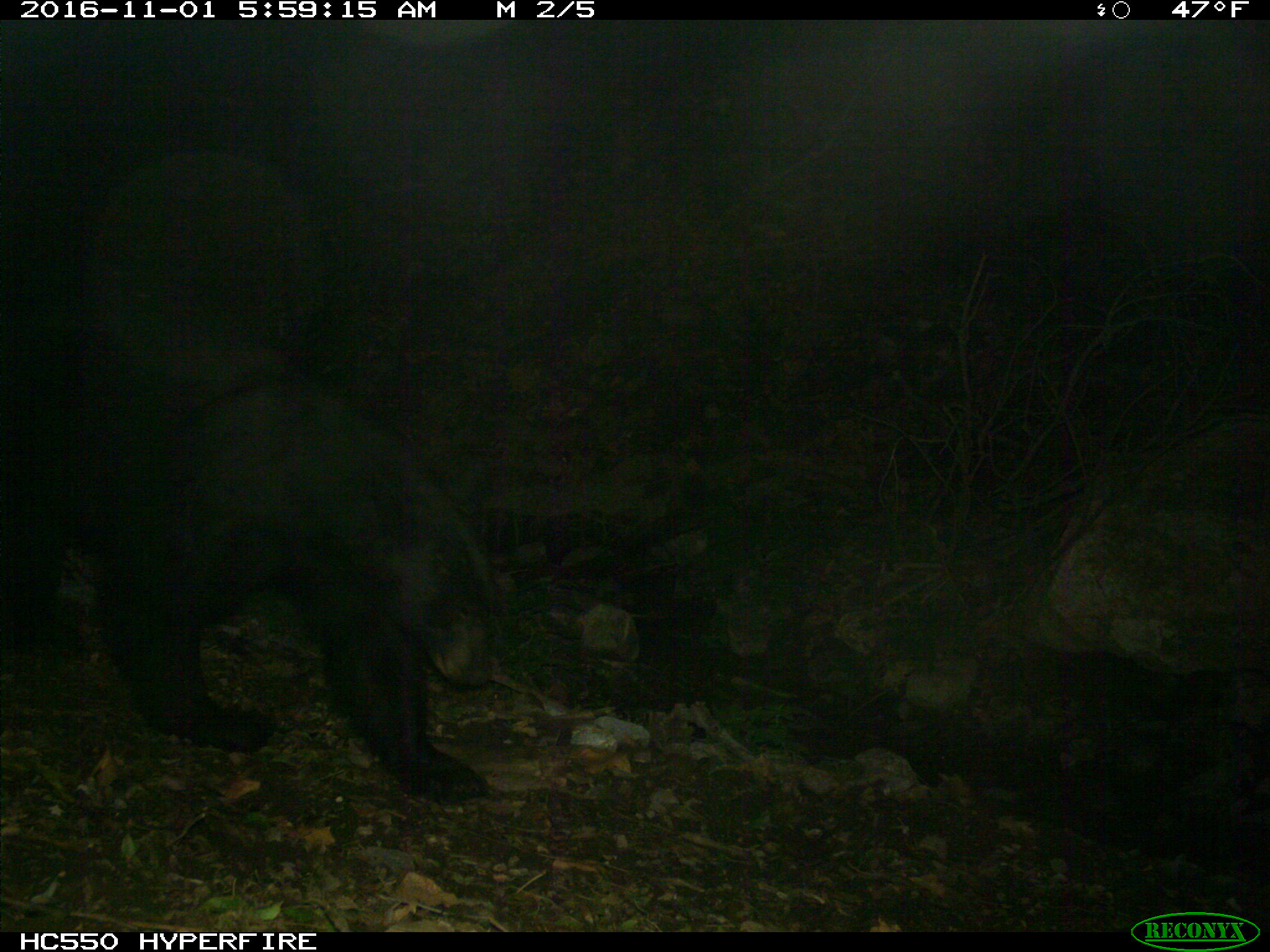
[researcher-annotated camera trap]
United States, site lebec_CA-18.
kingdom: Animalia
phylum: Chordata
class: Mammalia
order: Carnivora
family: Ursidae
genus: Ursus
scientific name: Ursus americanus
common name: american black bear